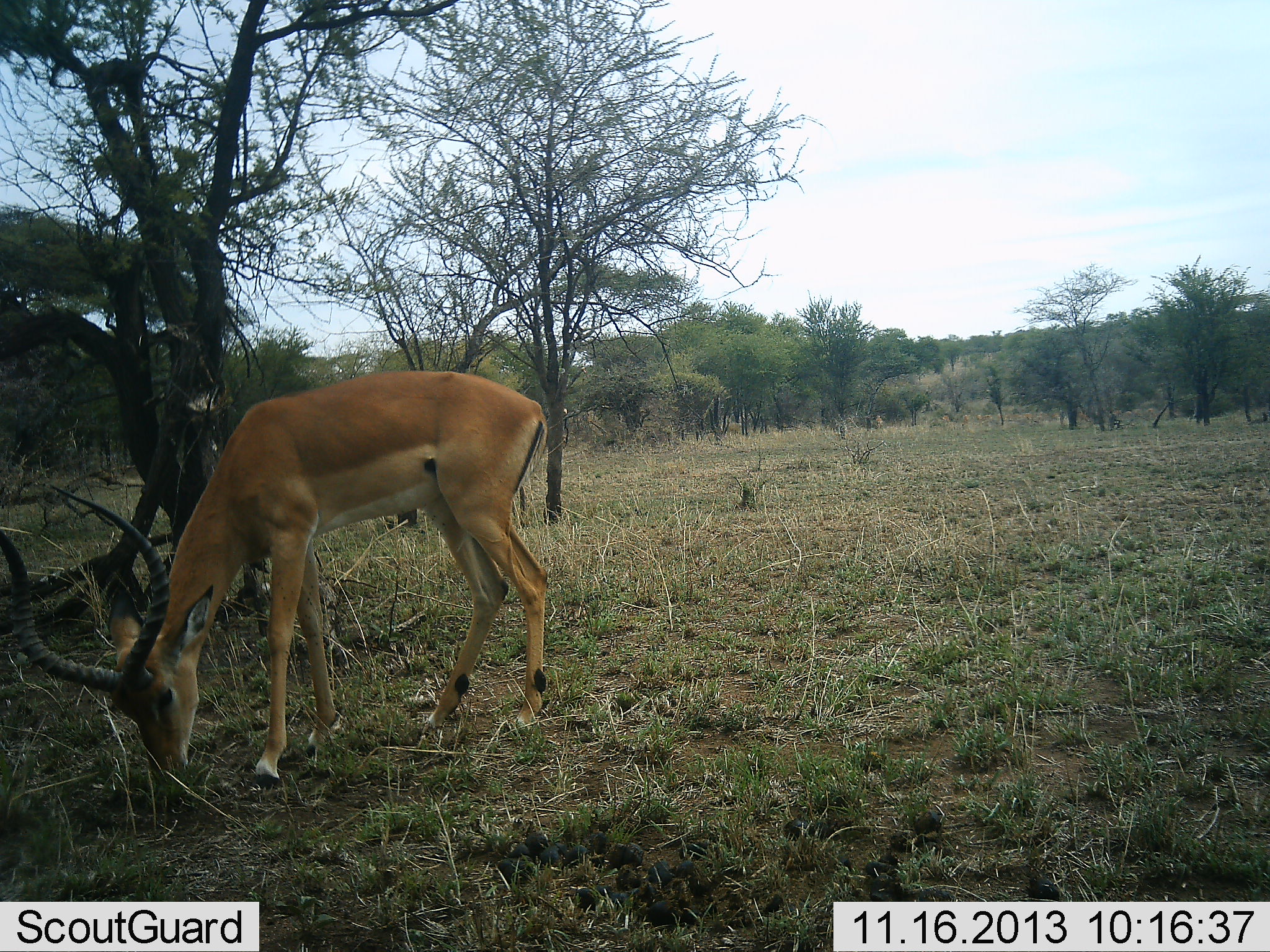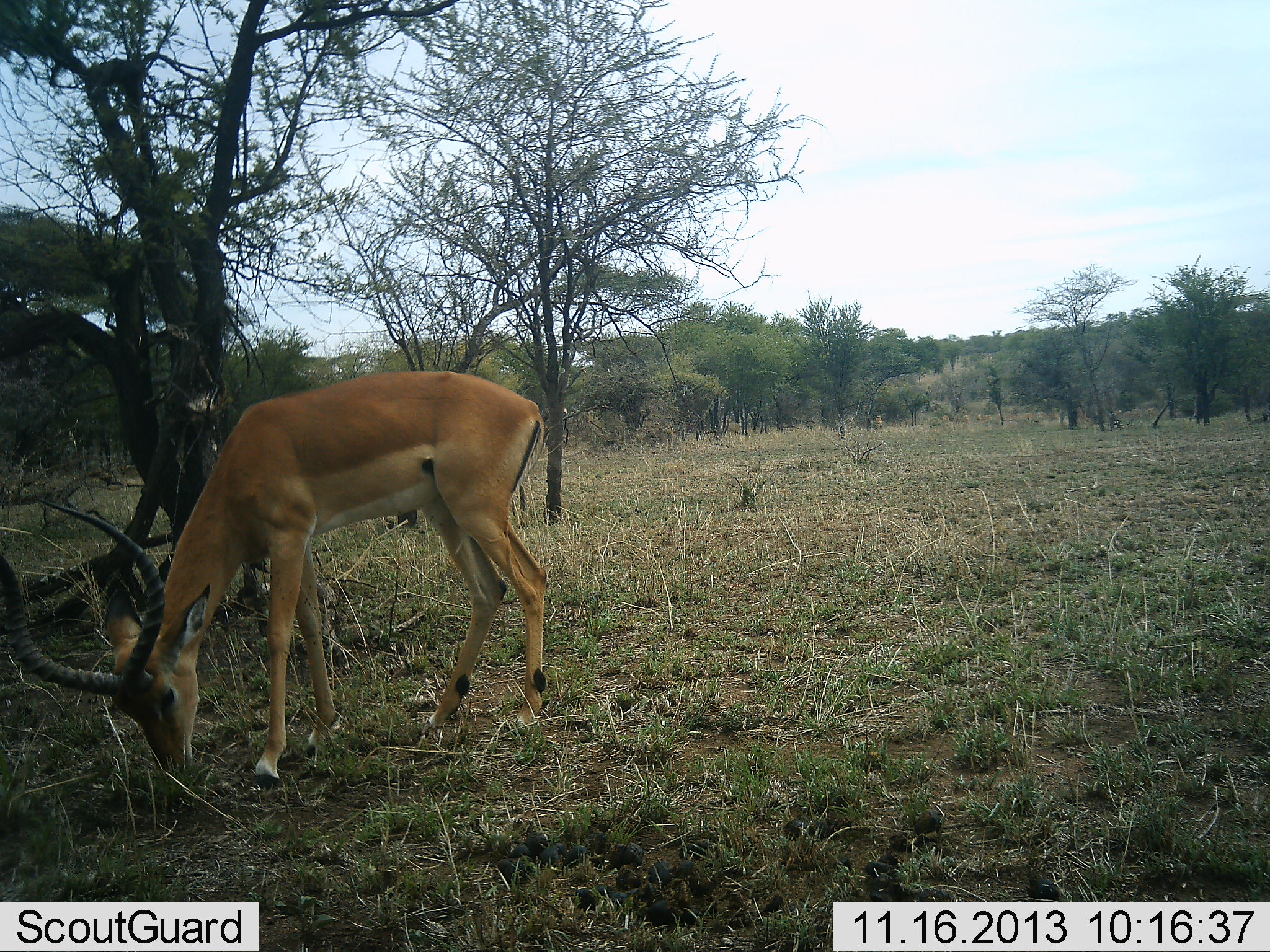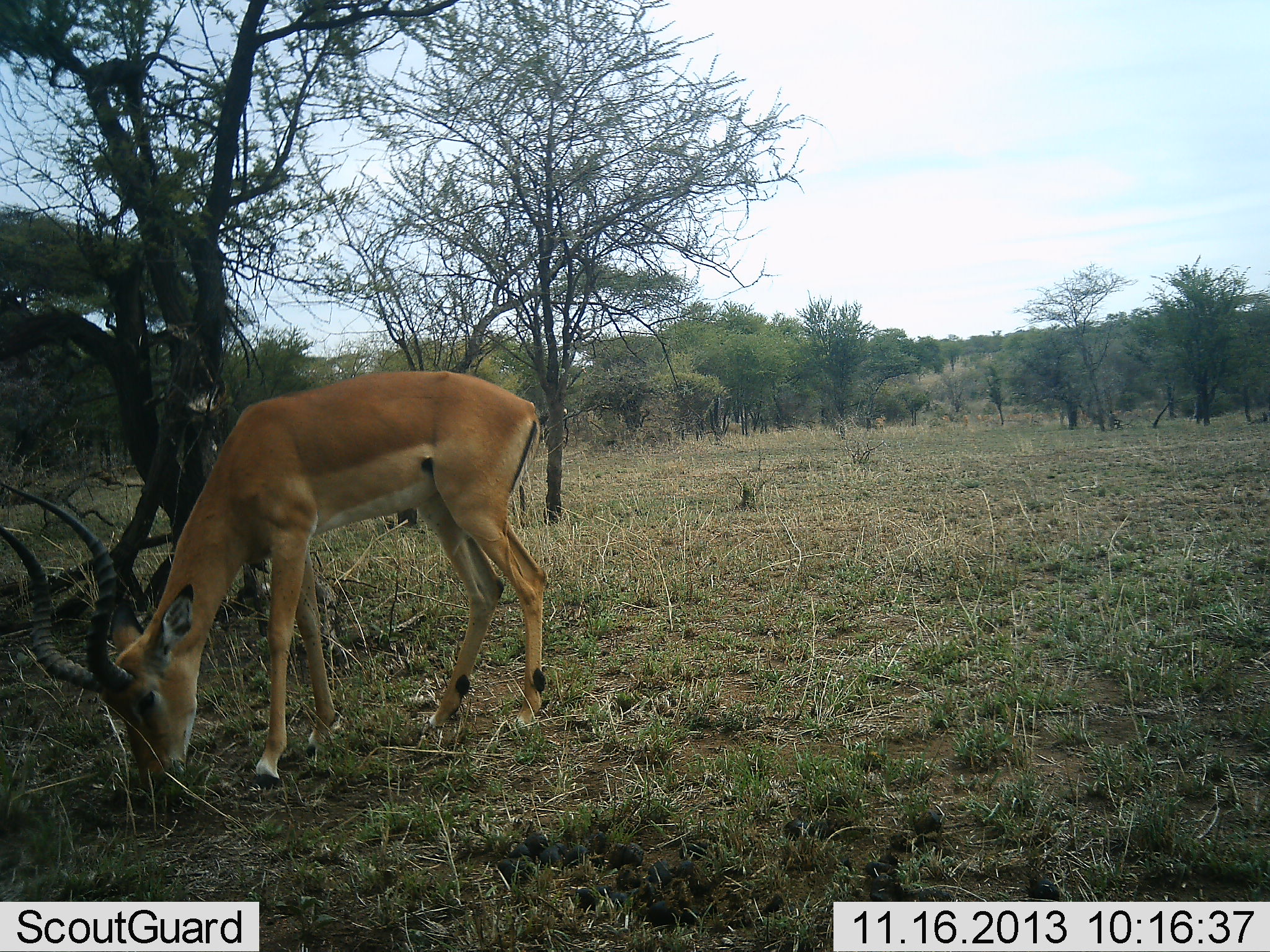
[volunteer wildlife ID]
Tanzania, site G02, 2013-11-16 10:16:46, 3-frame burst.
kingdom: Animalia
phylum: Chordata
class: Mammalia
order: Artiodactyla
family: Bovidae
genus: Aepyceros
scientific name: Aepyceros melampus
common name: impala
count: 1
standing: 9%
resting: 0%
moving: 0%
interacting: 0%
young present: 0%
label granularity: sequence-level